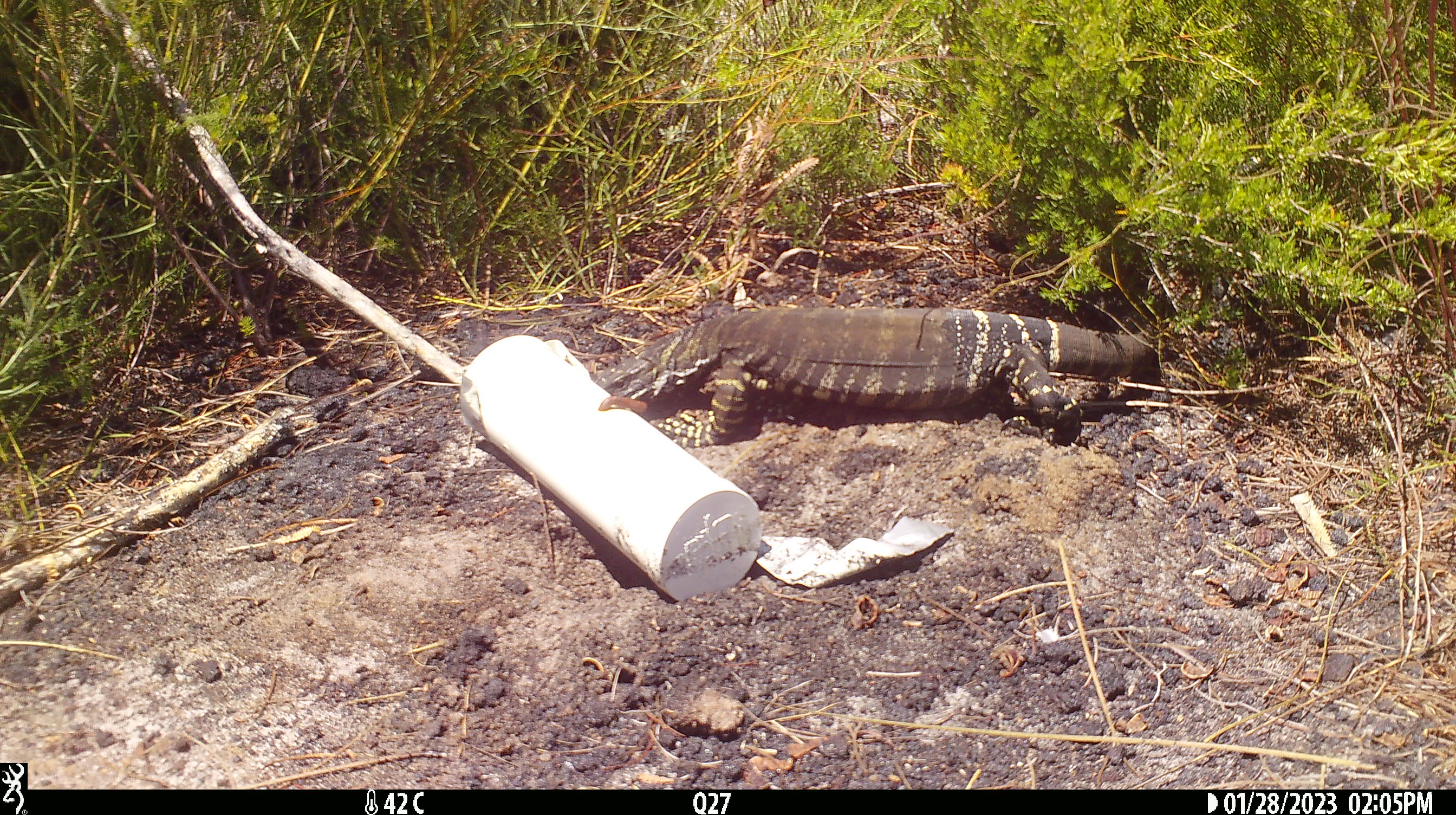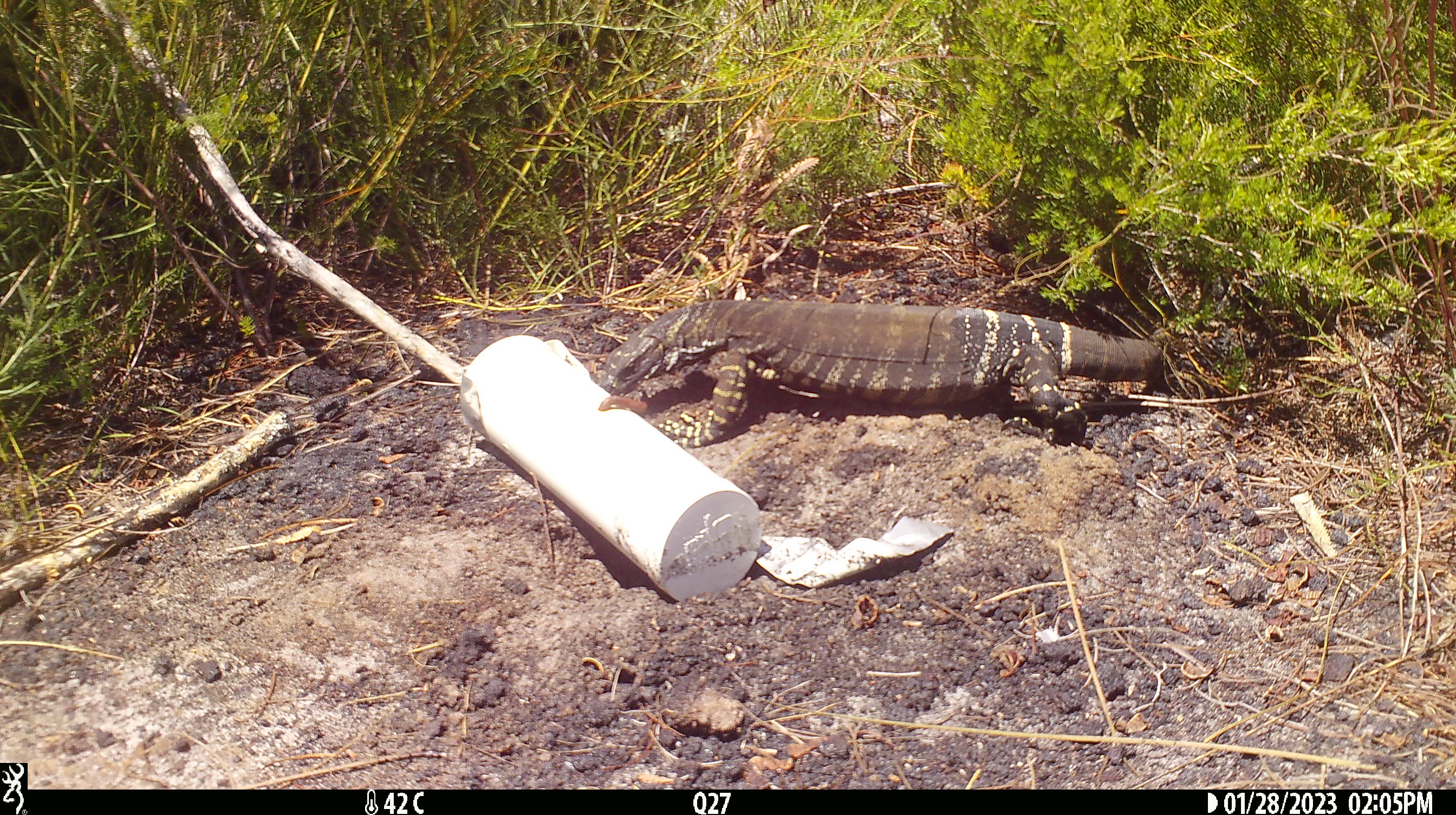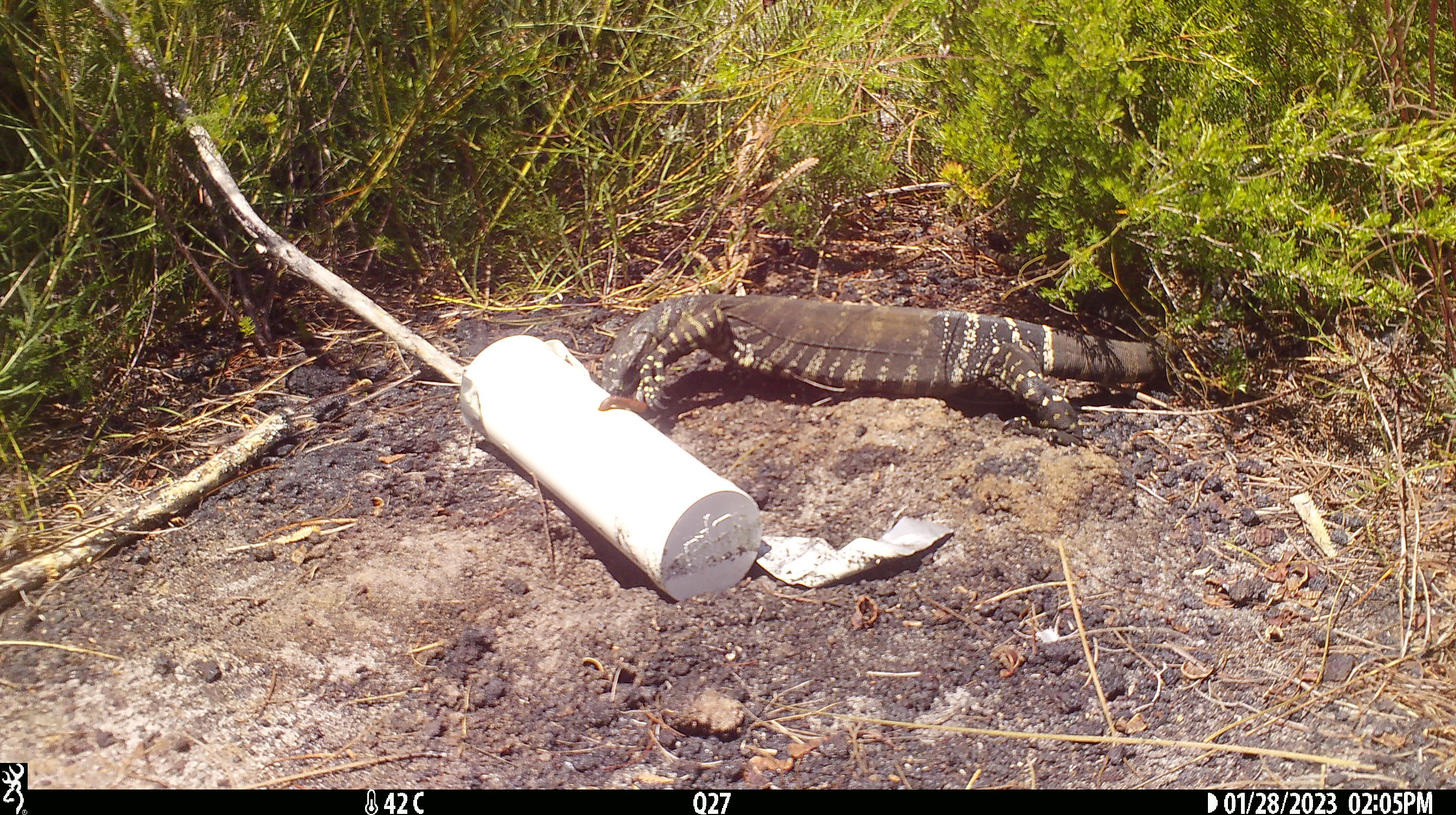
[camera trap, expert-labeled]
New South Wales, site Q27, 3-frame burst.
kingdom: Animalia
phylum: Chordata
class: Reptilia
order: Squamata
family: Varanidae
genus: Varanus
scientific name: Varanus varius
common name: lace monitor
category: goanna